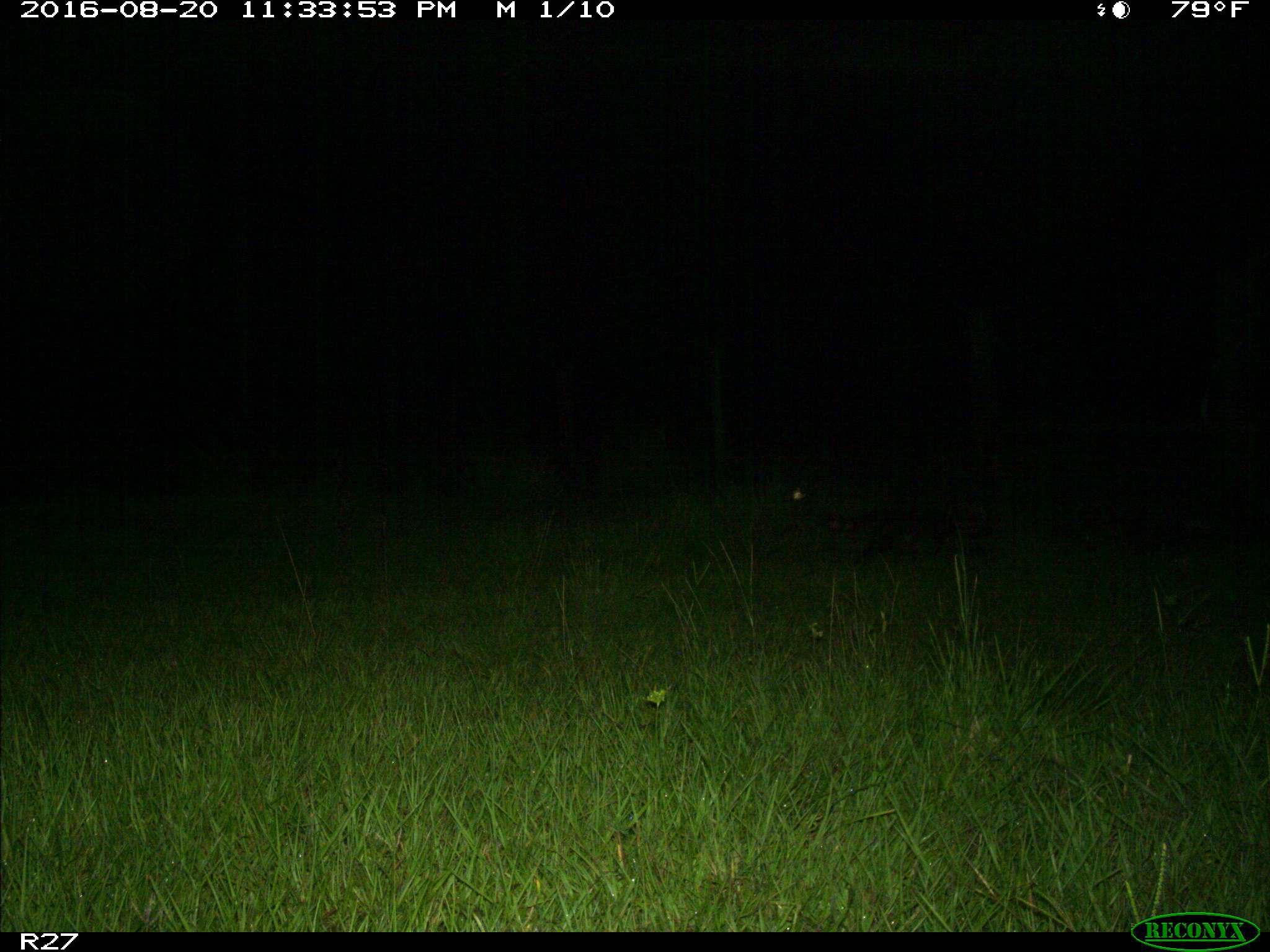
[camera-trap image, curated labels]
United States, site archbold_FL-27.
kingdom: Animalia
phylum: Chordata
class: Mammalia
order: Carnivora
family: Procyonidae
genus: Procyon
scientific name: Procyon lotor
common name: common raccoon